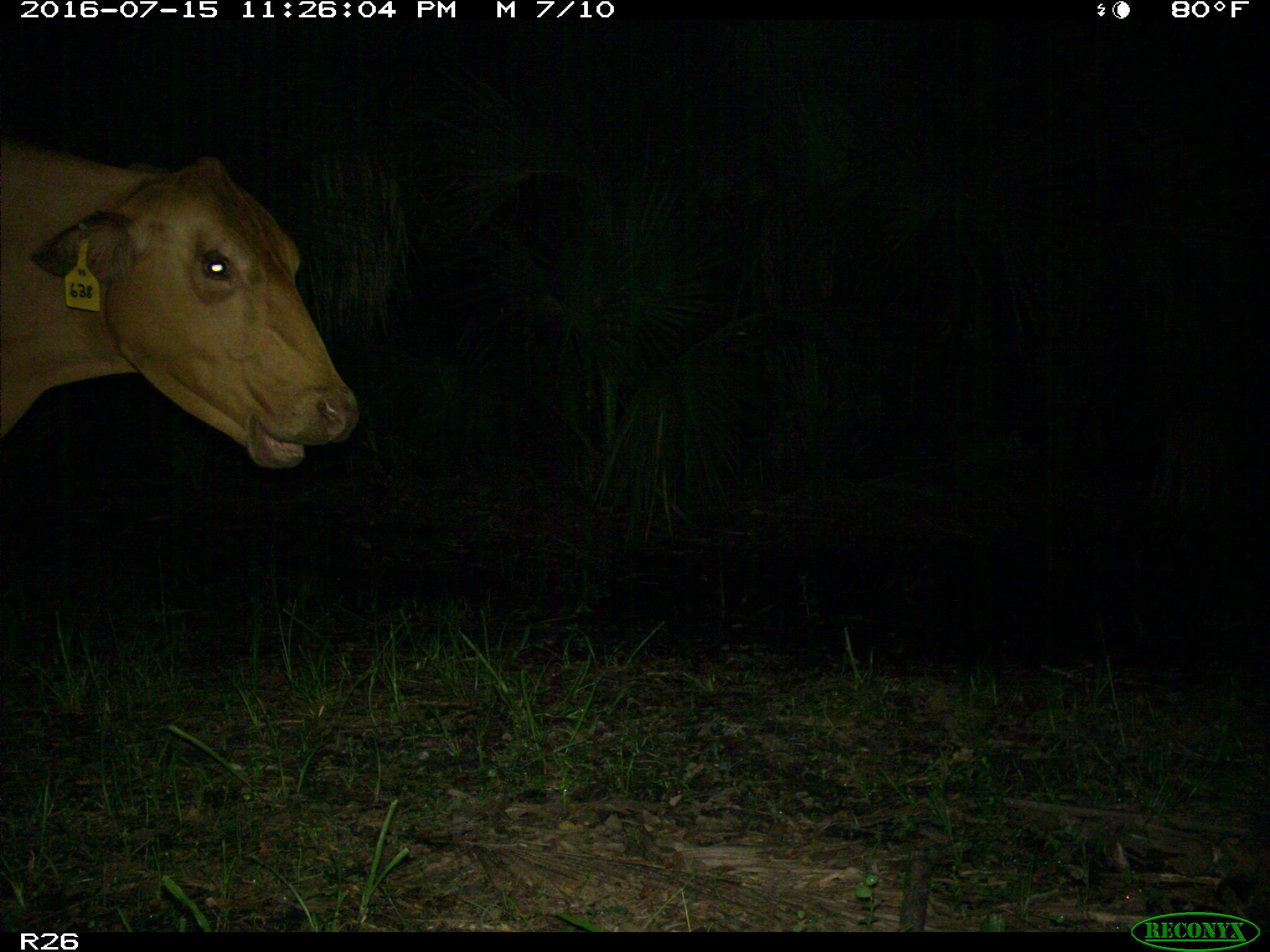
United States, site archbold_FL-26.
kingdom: Animalia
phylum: Chordata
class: Mammalia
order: Artiodactyla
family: Bovidae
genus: Bos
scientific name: Bos taurus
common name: domestic cow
Bos taurus (domestic cow).